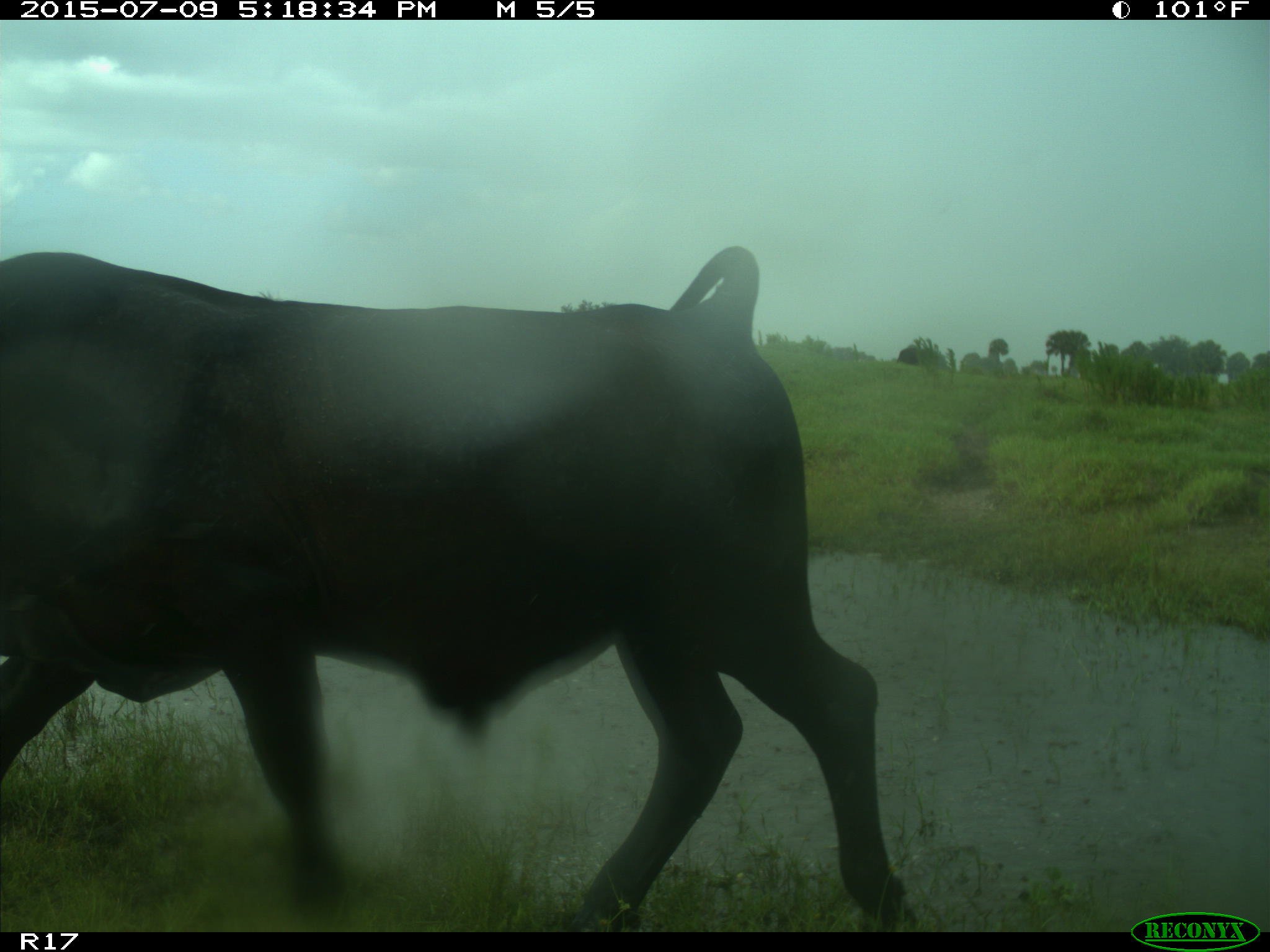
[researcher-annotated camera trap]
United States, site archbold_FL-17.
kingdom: Animalia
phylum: Chordata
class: Mammalia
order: Artiodactyla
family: Bovidae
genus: Bos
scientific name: Bos taurus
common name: domestic cow